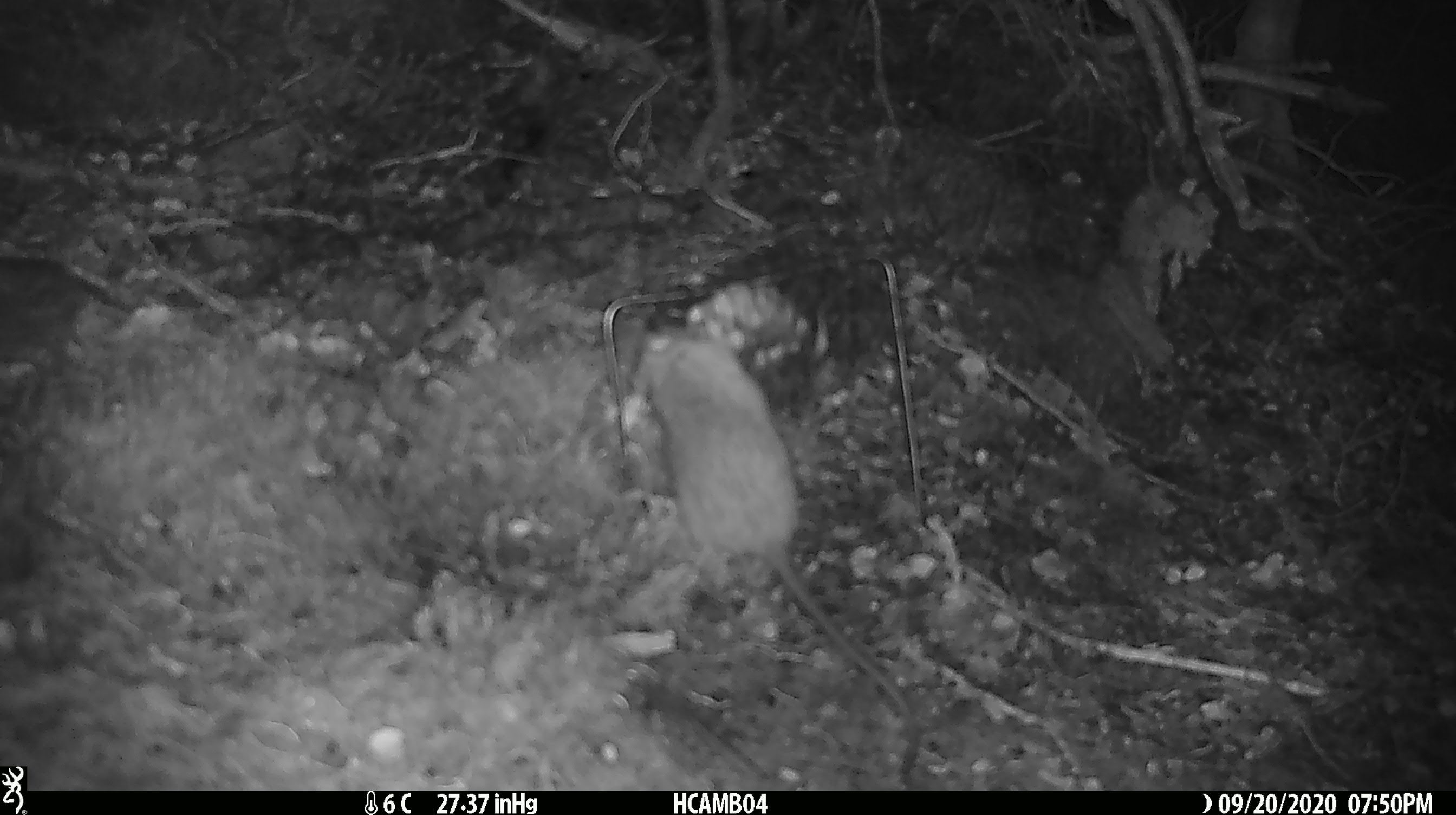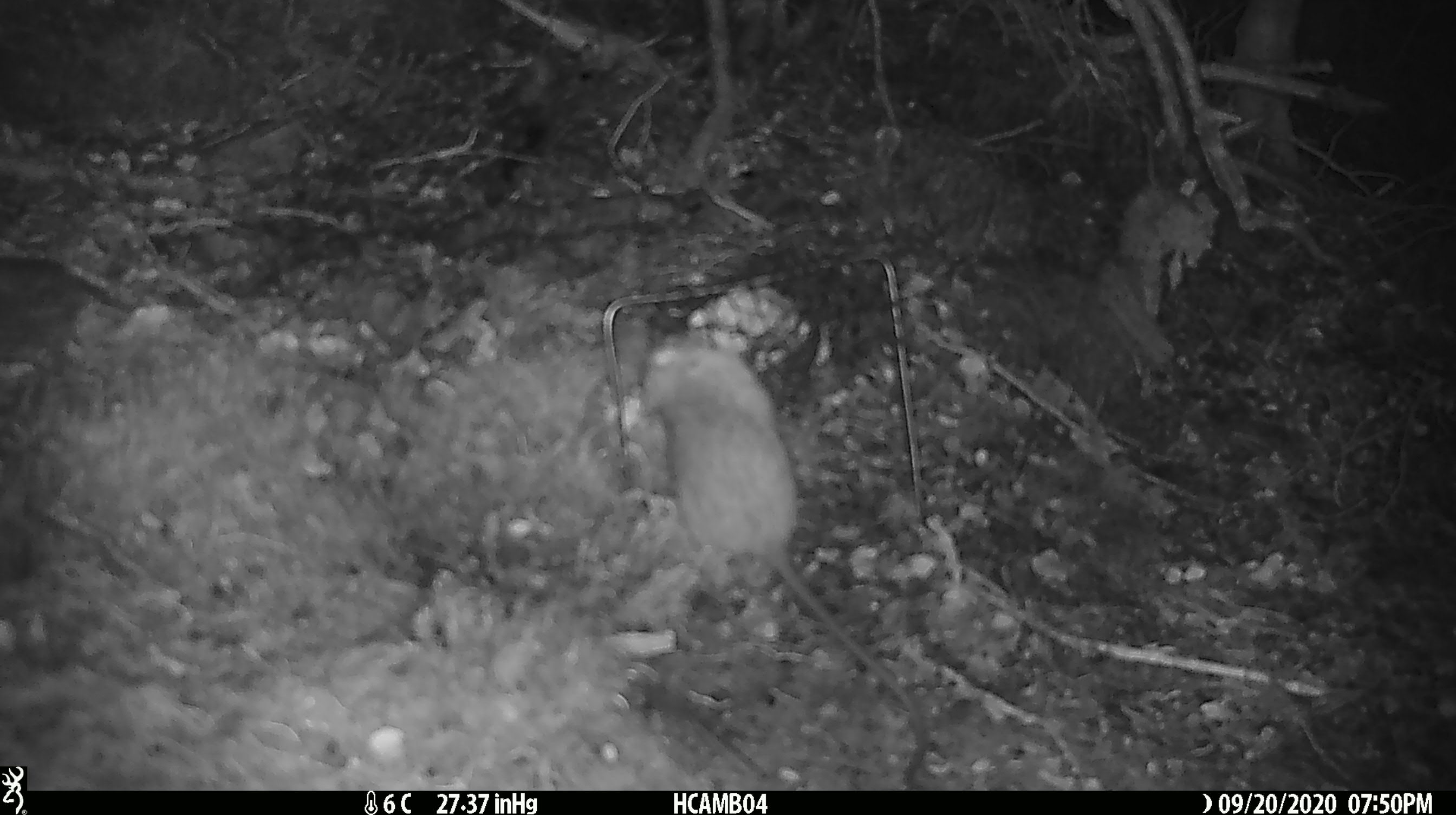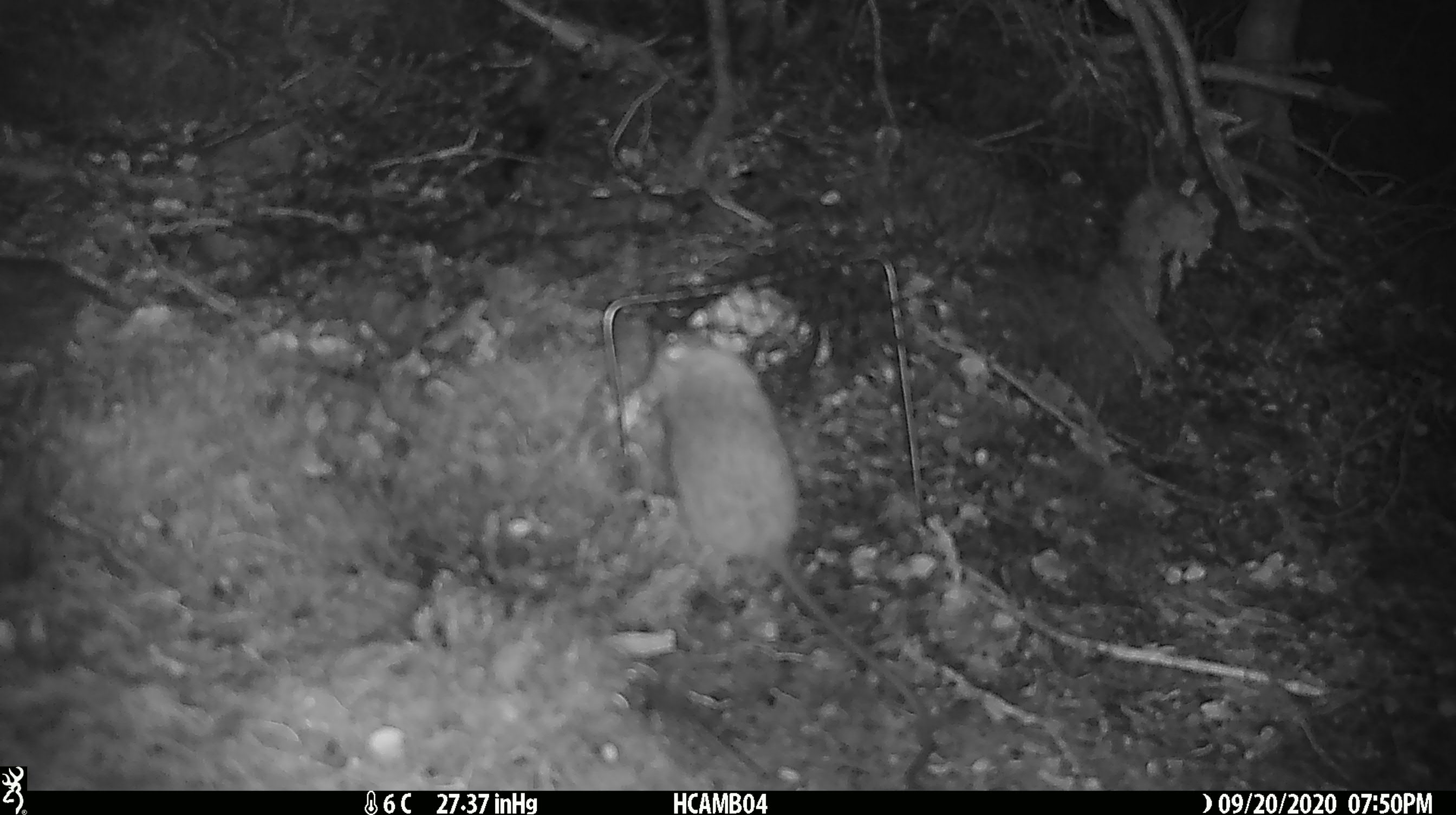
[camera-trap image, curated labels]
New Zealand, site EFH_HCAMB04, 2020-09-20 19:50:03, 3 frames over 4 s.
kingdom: Animalia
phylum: Chordata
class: Mammalia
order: Rodentia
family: Muridae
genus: Rattus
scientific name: Rattus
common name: rat